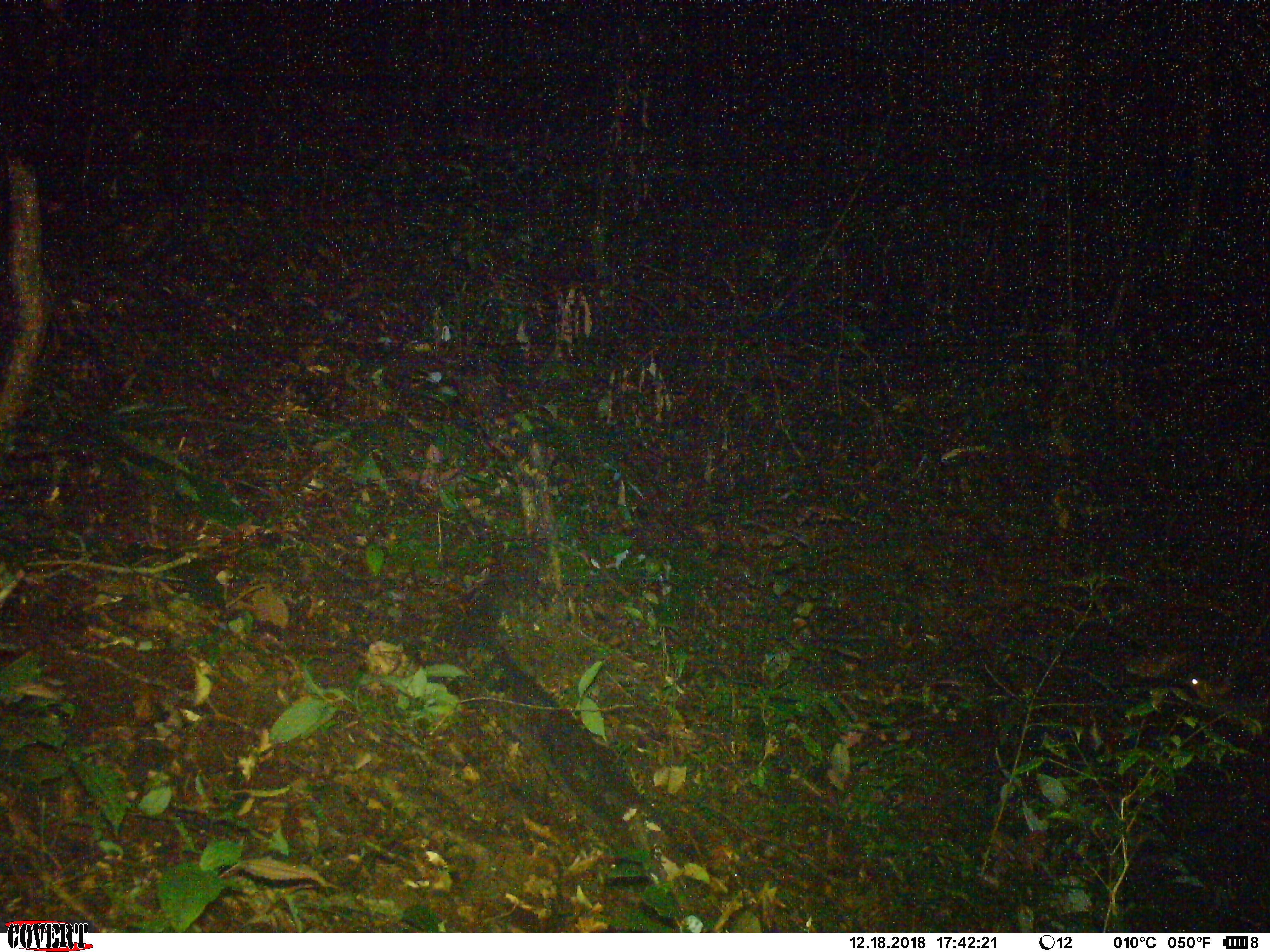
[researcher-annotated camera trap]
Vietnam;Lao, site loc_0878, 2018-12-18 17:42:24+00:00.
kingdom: Animalia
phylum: Chordata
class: Mammalia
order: Artiodactyla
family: Cervidae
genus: Muntiacus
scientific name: Muntiacus rooseveltorum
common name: roosevelt's muntjac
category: roosevelts muntjac group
Roosevelts muntjac group (roosevelt's muntjac) (Muntiacus rooseveltorum). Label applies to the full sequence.